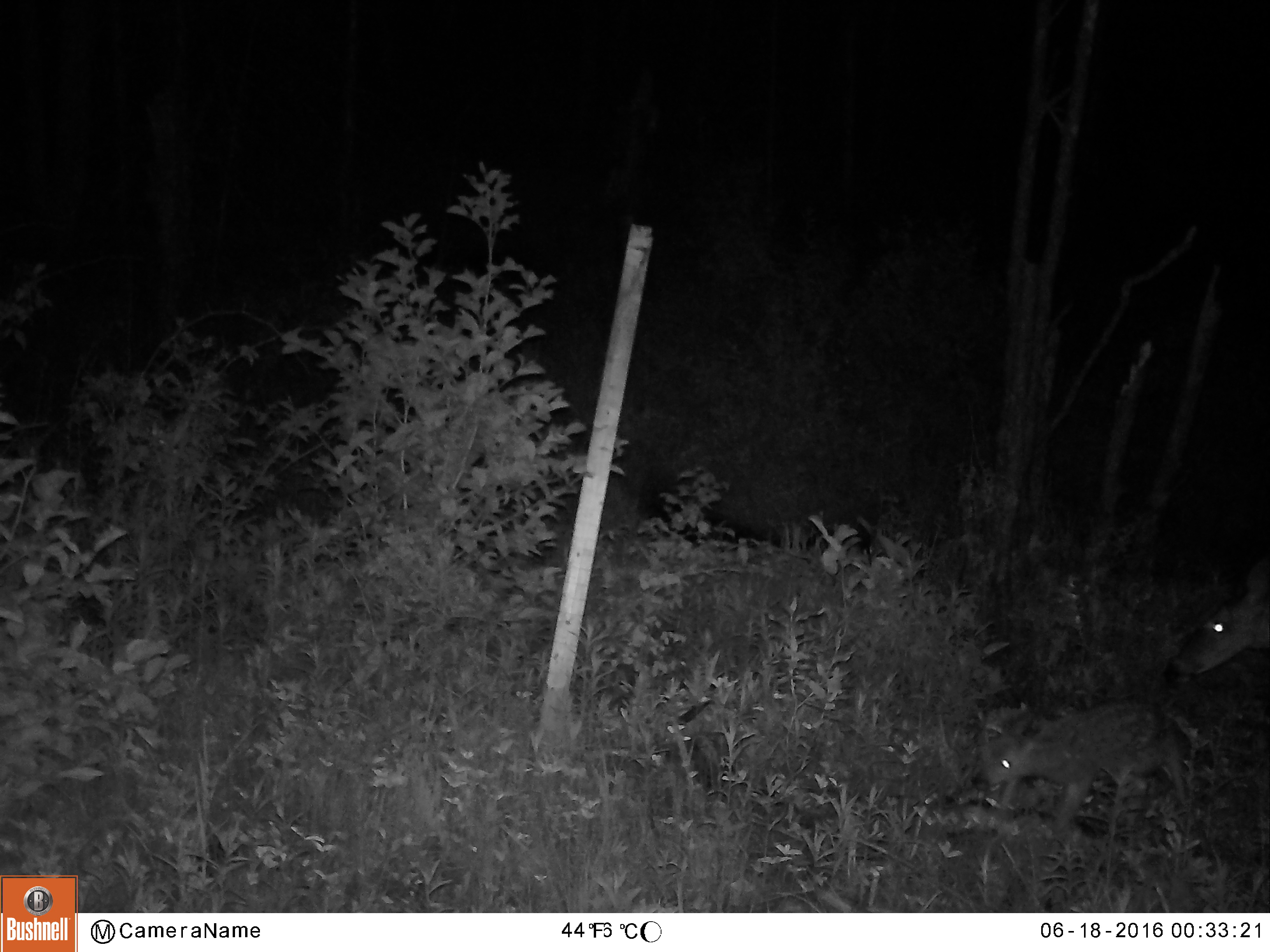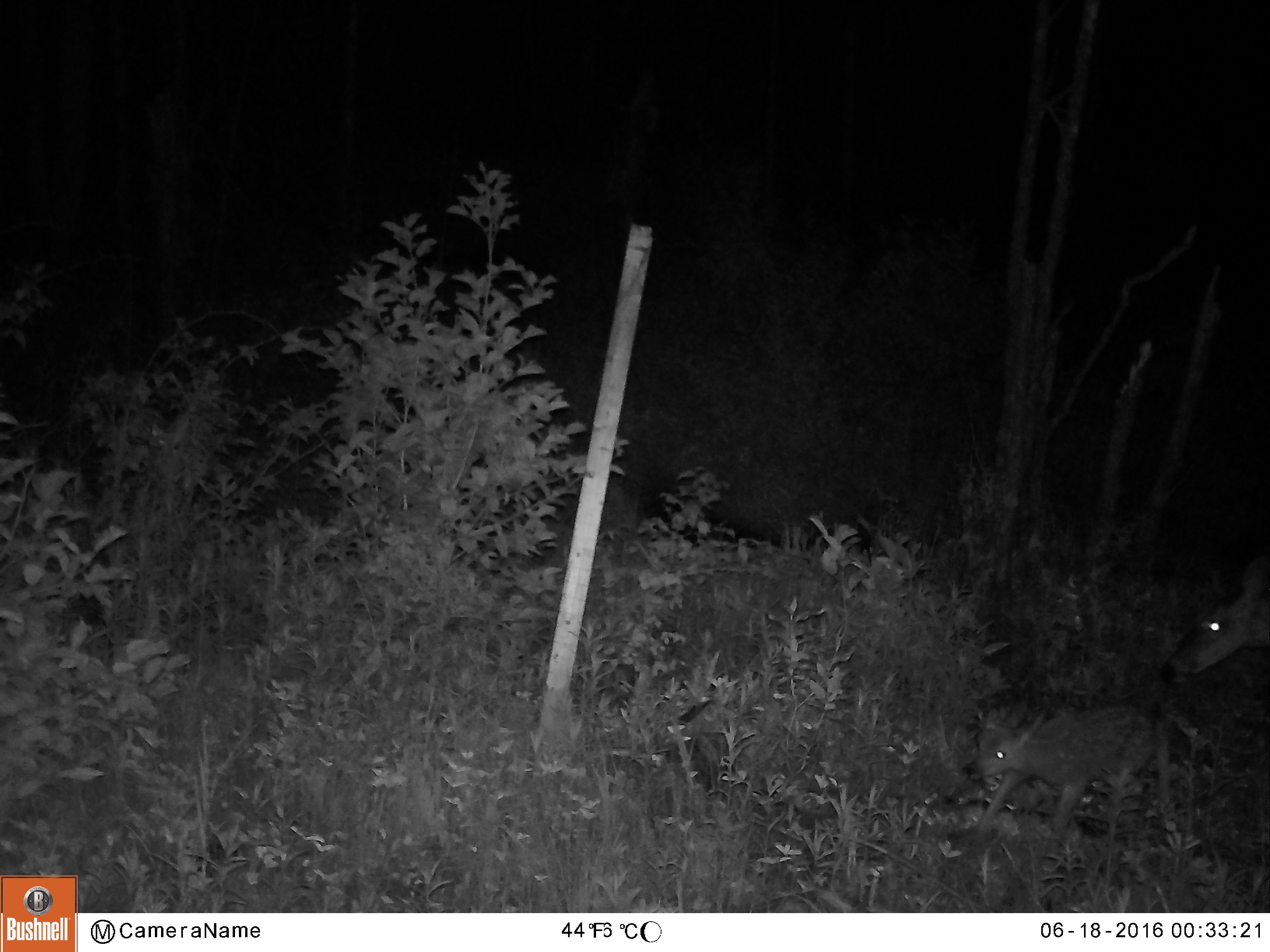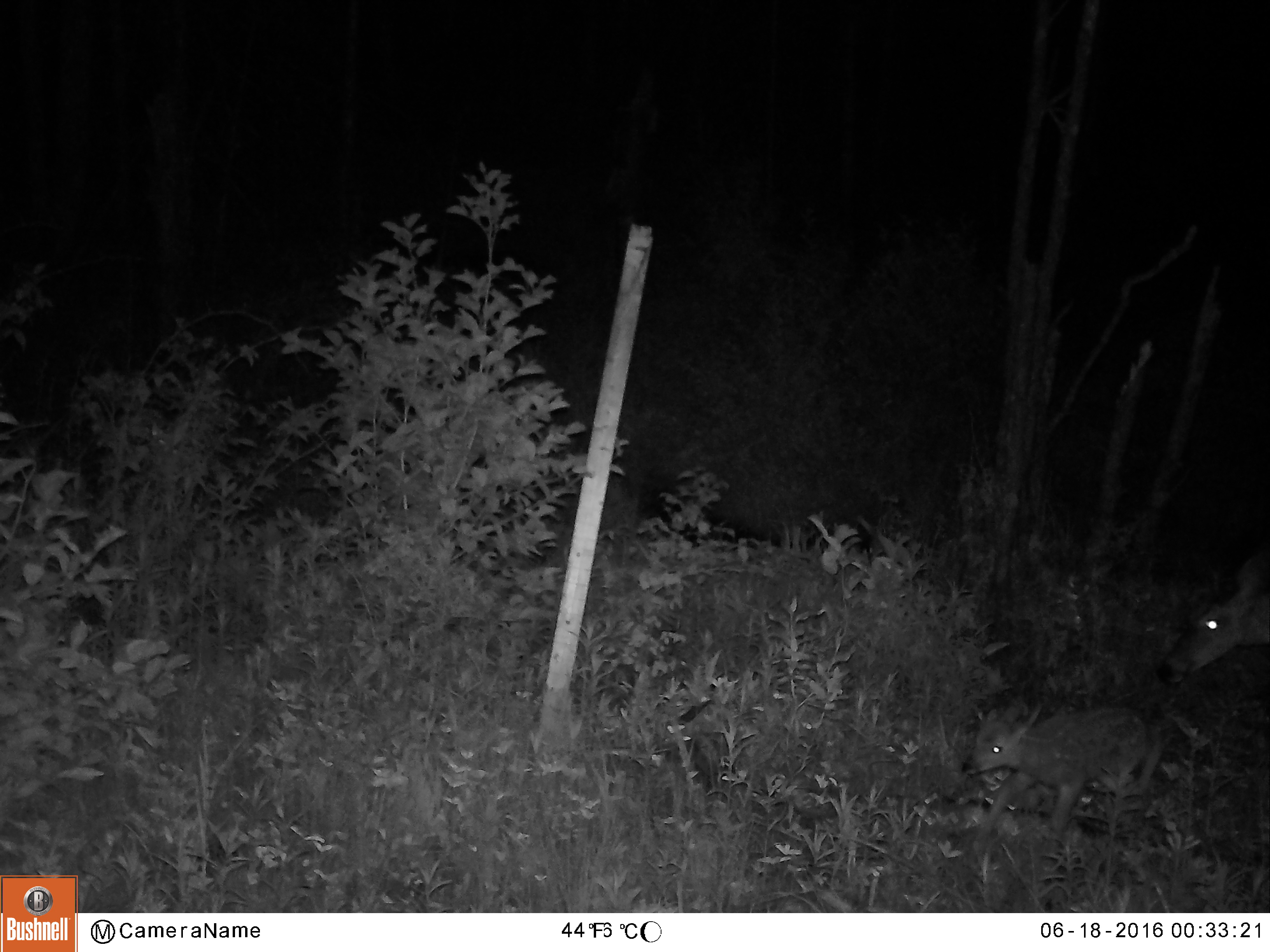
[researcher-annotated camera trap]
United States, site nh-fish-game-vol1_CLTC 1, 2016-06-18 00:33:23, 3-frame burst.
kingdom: Animalia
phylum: Chordata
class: Mammalia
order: Artiodactyla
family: Cervidae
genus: Odocoileus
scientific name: Odocoileus virginianus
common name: white-tailed deer